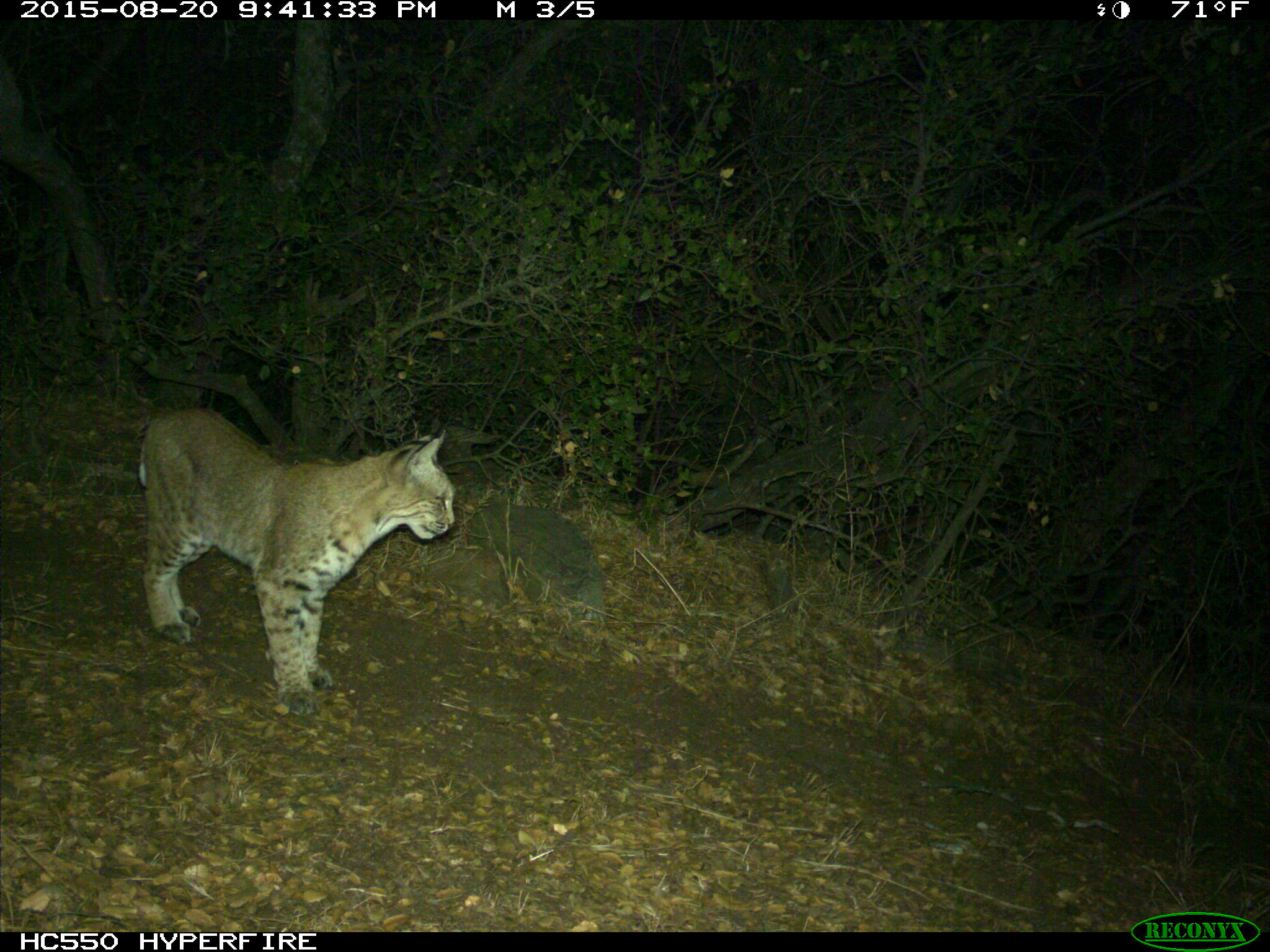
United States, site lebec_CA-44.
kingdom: Animalia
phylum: Chordata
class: Mammalia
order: Carnivora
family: Felidae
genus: Lynx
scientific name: Lynx rufus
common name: bobcat